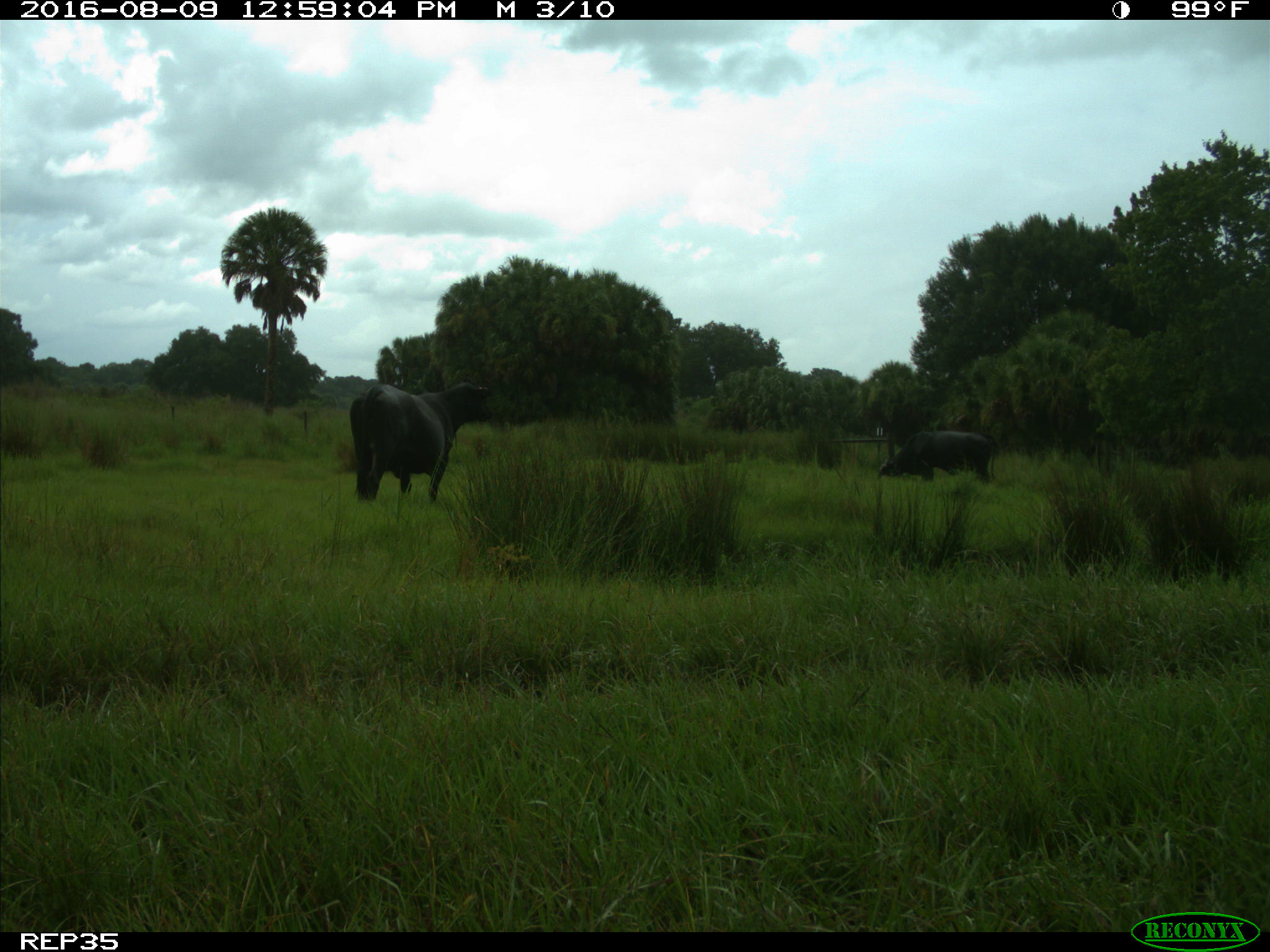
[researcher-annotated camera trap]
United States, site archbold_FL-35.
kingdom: Animalia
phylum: Chordata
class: Mammalia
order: Artiodactyla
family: Bovidae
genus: Bos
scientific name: Bos taurus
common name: domestic cow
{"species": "Bos taurus (domestic cow)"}